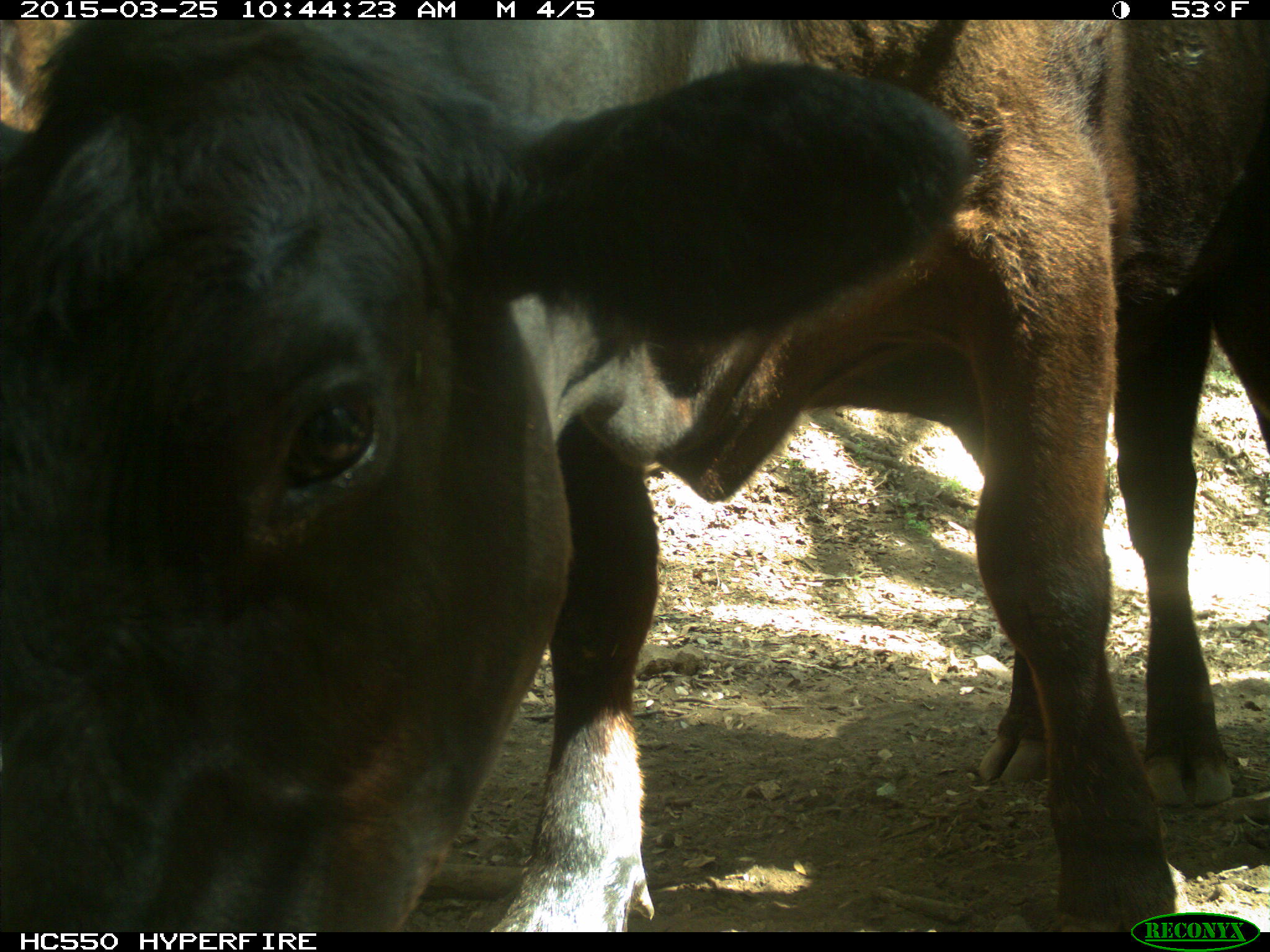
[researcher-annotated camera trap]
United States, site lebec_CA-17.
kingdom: Animalia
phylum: Chordata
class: Mammalia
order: Artiodactyla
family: Bovidae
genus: Bos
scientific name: Bos taurus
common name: domestic cow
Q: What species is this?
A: Bos taurus (domestic cow).